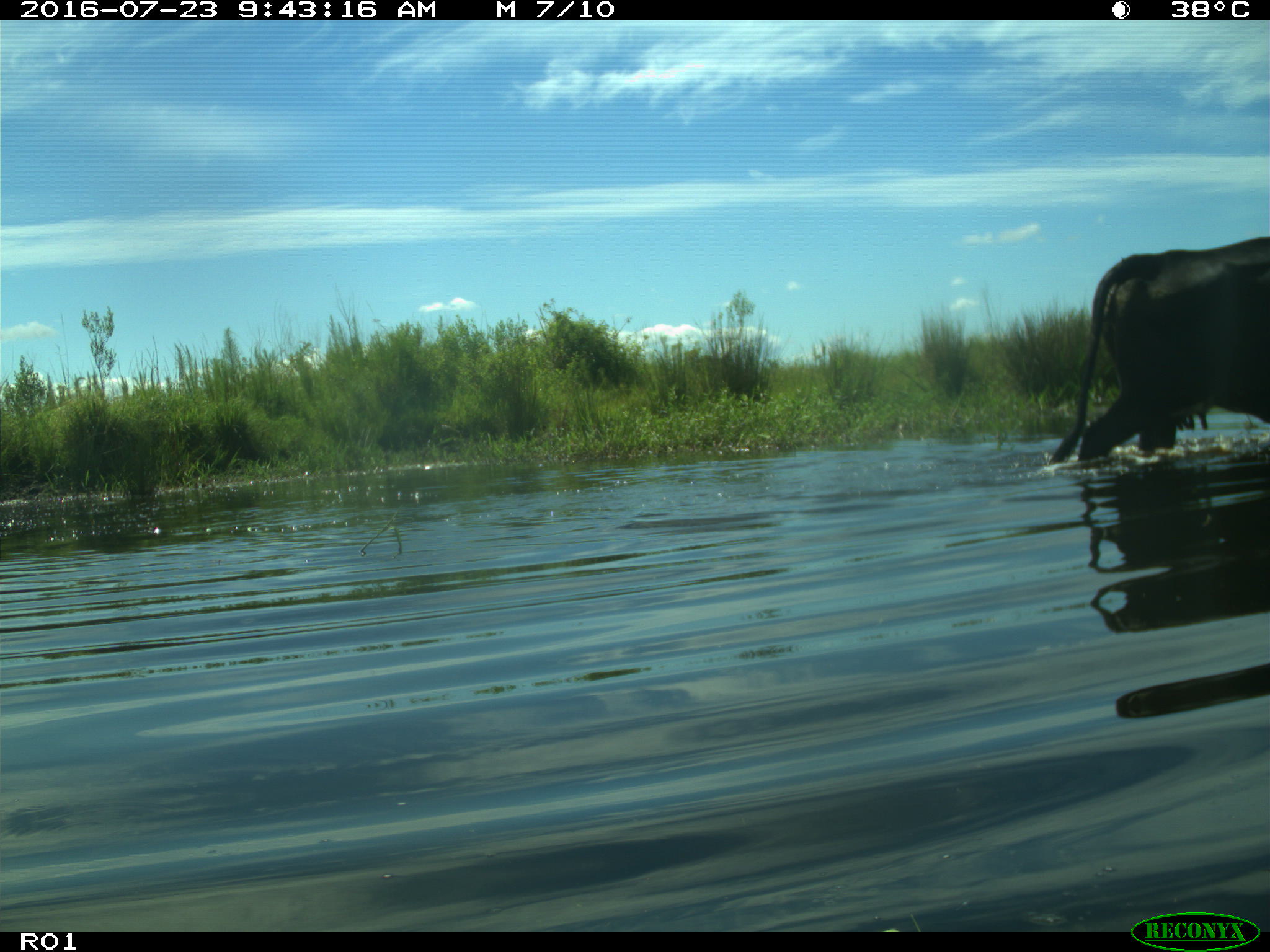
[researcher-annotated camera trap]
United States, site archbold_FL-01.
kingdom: Animalia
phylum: Chordata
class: Mammalia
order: Artiodactyla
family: Bovidae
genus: Bos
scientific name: Bos taurus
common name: domestic cow